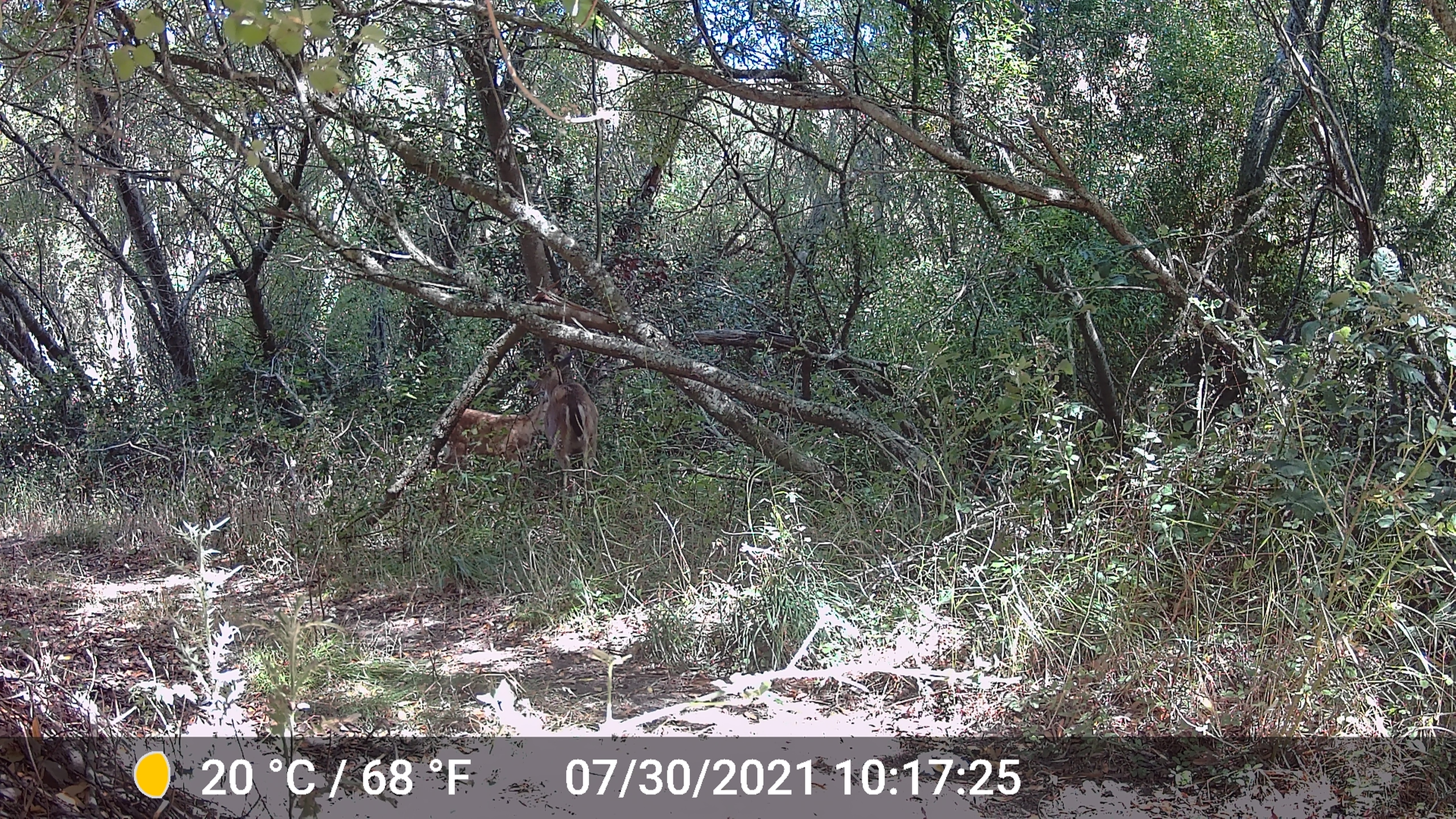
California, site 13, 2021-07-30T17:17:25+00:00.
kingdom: Animalia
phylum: Chordata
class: Mammalia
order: Artiodactyla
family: Cervidae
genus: Odocoileus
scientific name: Odocoileus hemionus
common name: mule deer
Mule deer (Odocoileus hemionus).